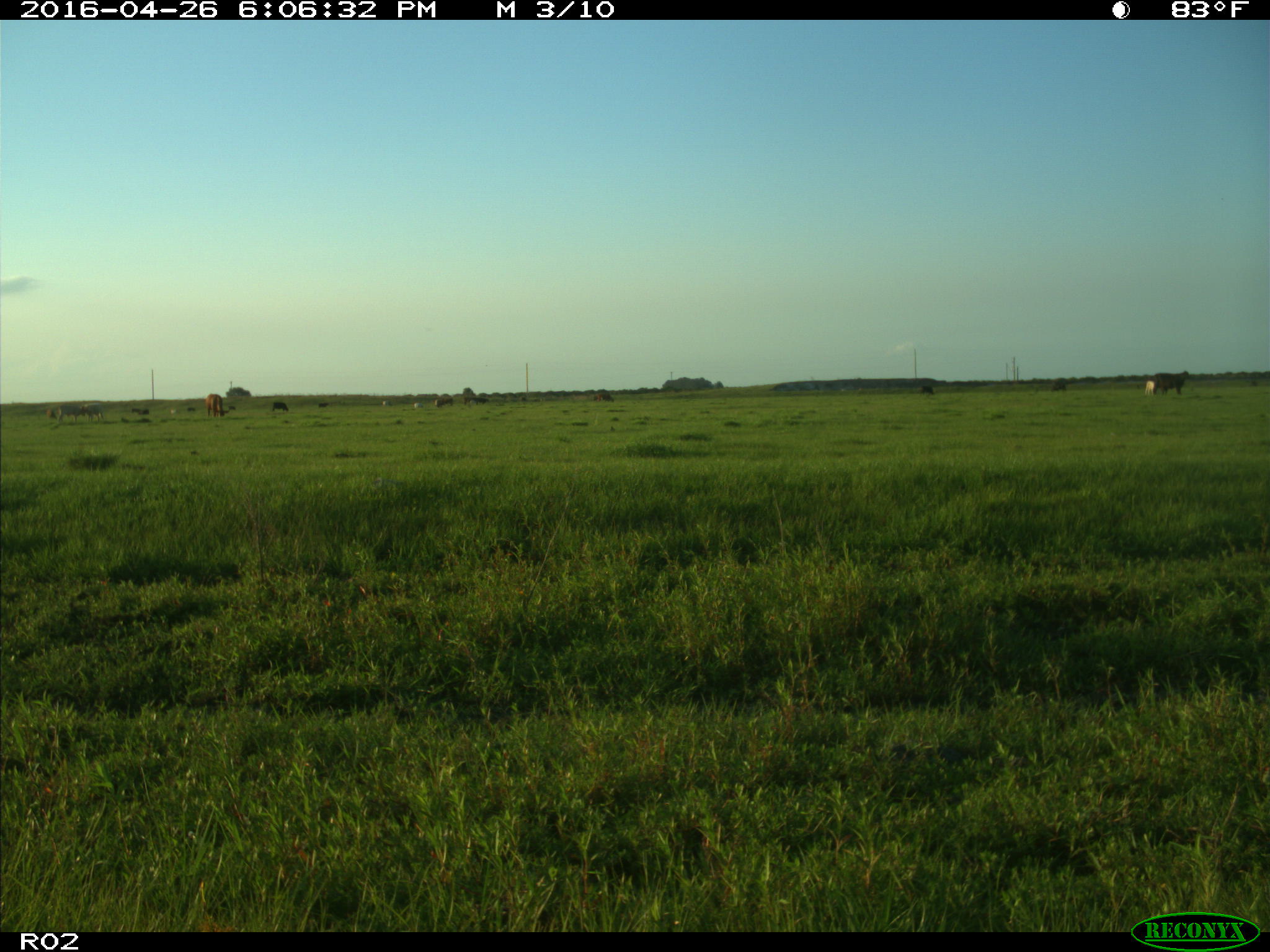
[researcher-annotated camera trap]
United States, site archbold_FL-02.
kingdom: Animalia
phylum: Chordata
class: Mammalia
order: Artiodactyla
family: Bovidae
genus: Bos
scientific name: Bos taurus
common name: domestic cow